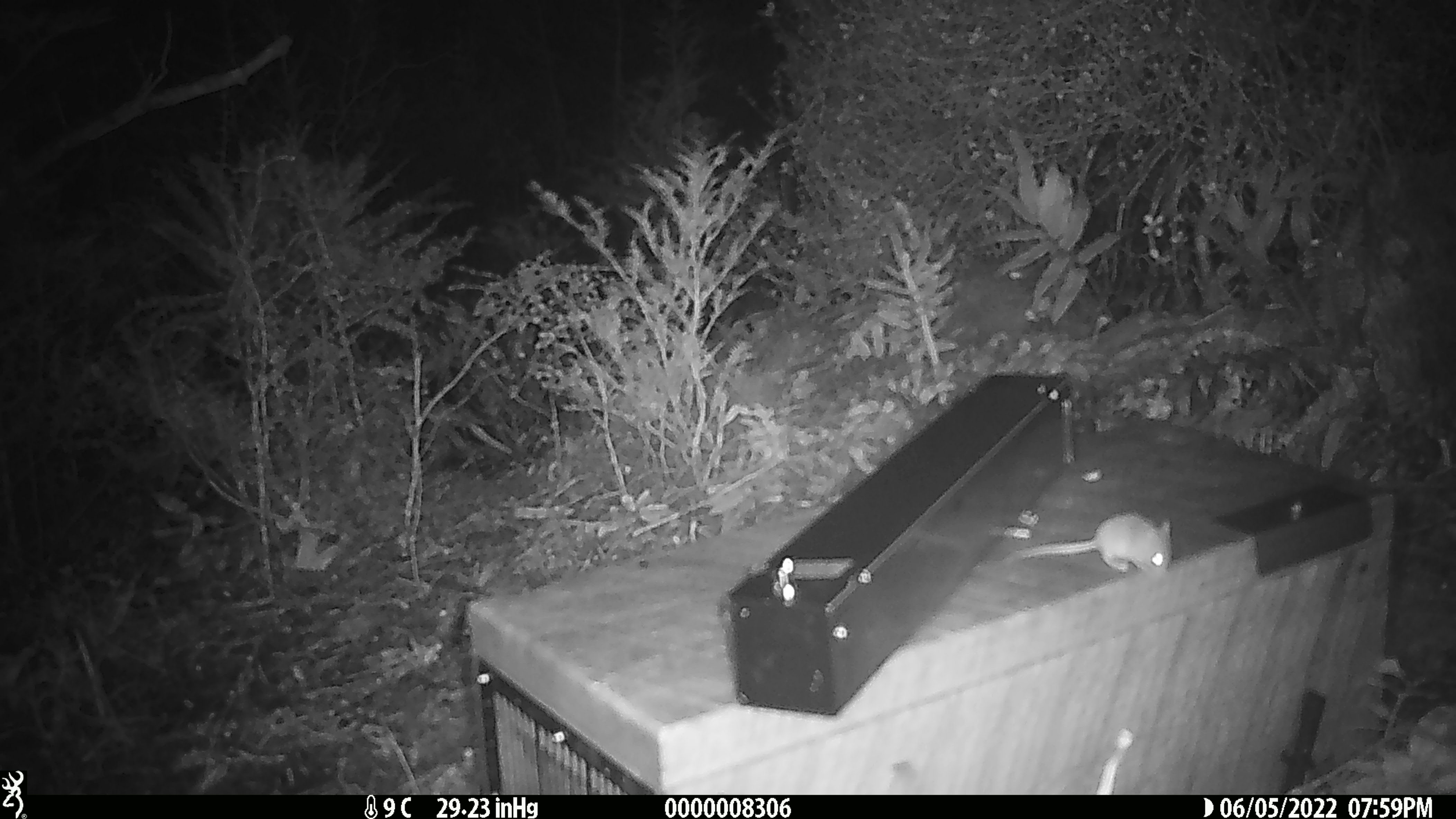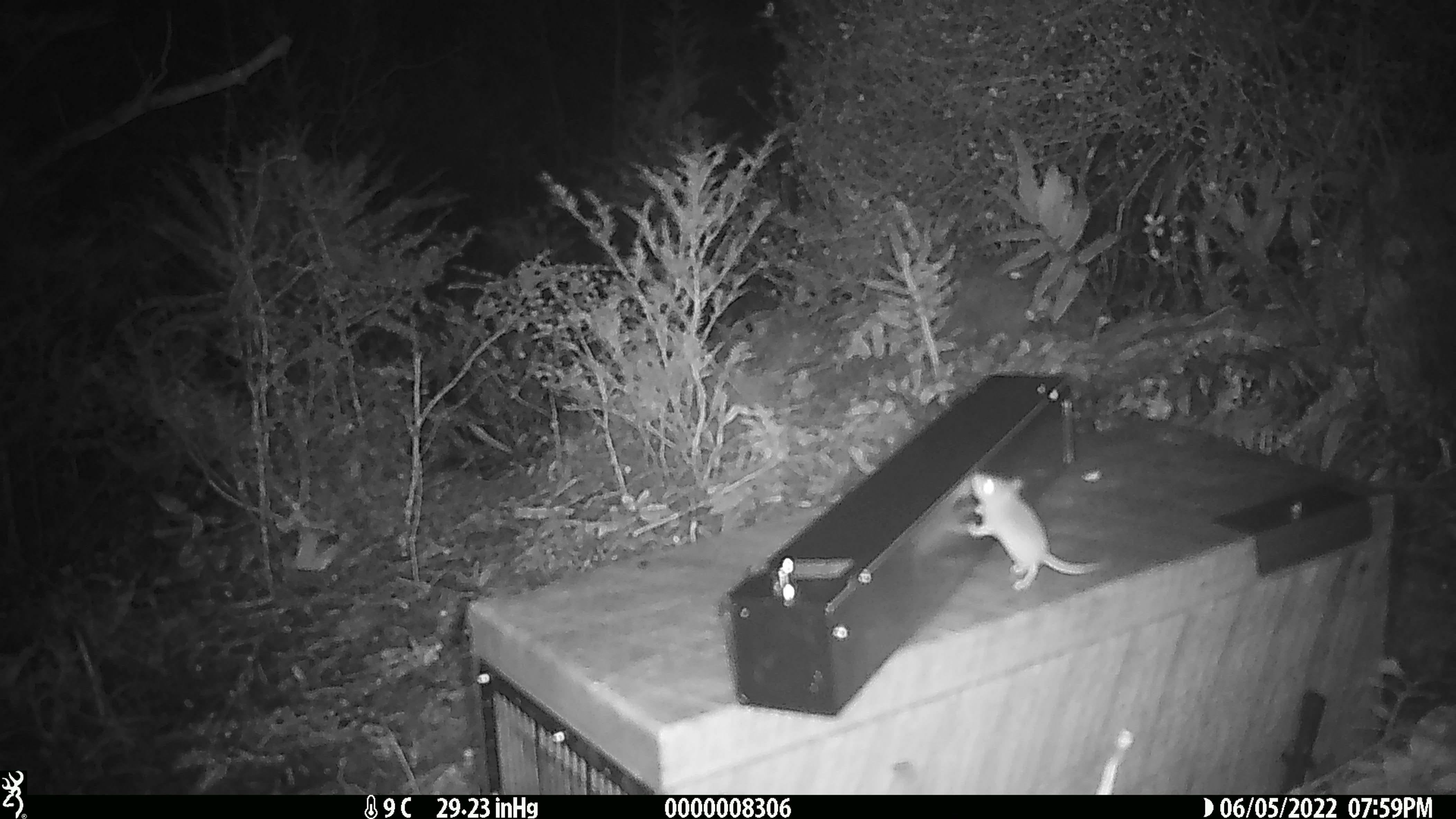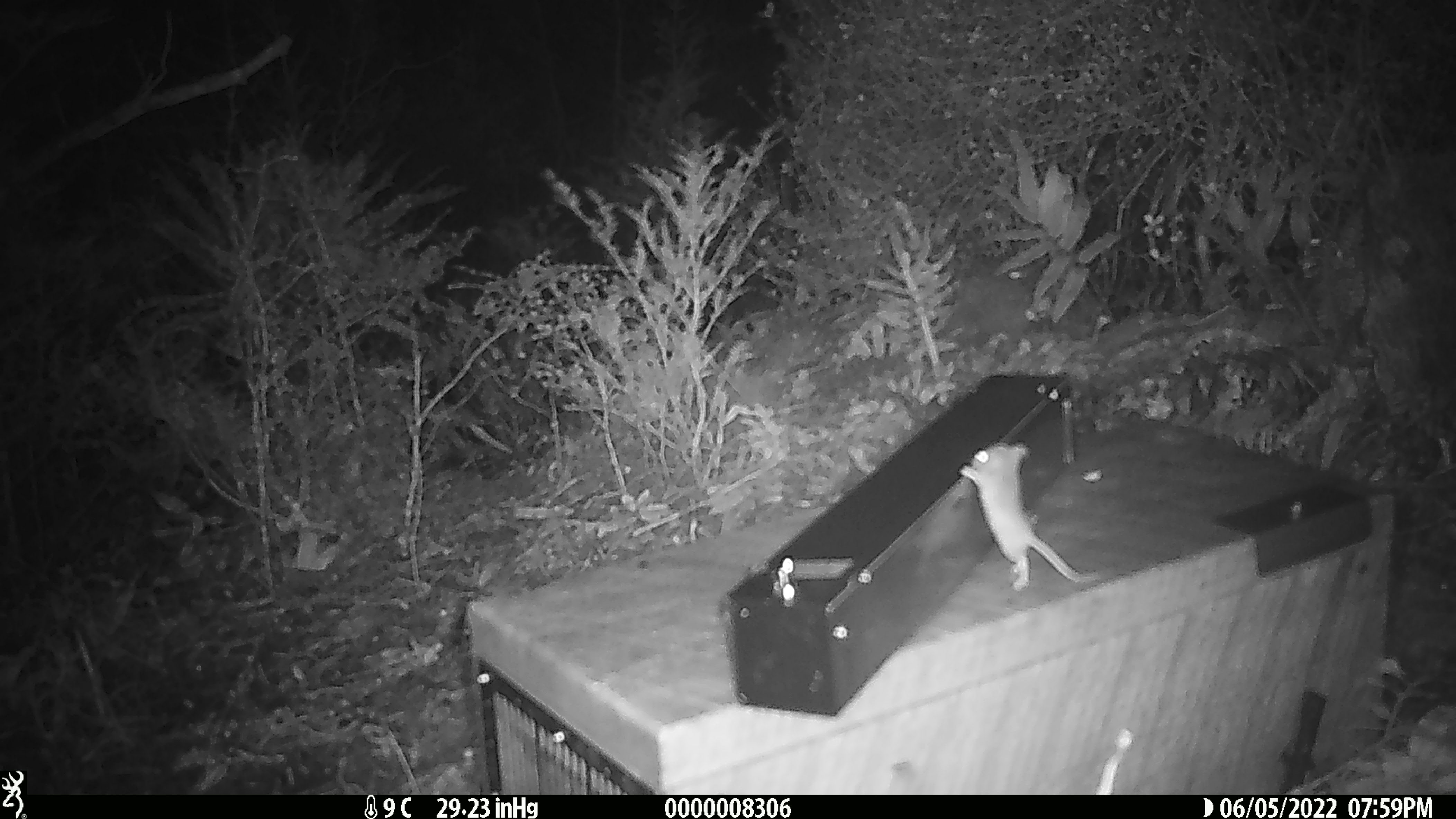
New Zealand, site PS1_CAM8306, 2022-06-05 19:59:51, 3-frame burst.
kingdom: Animalia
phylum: Chordata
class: Mammalia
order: Rodentia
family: Muridae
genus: Mus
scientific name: Mus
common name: mouse